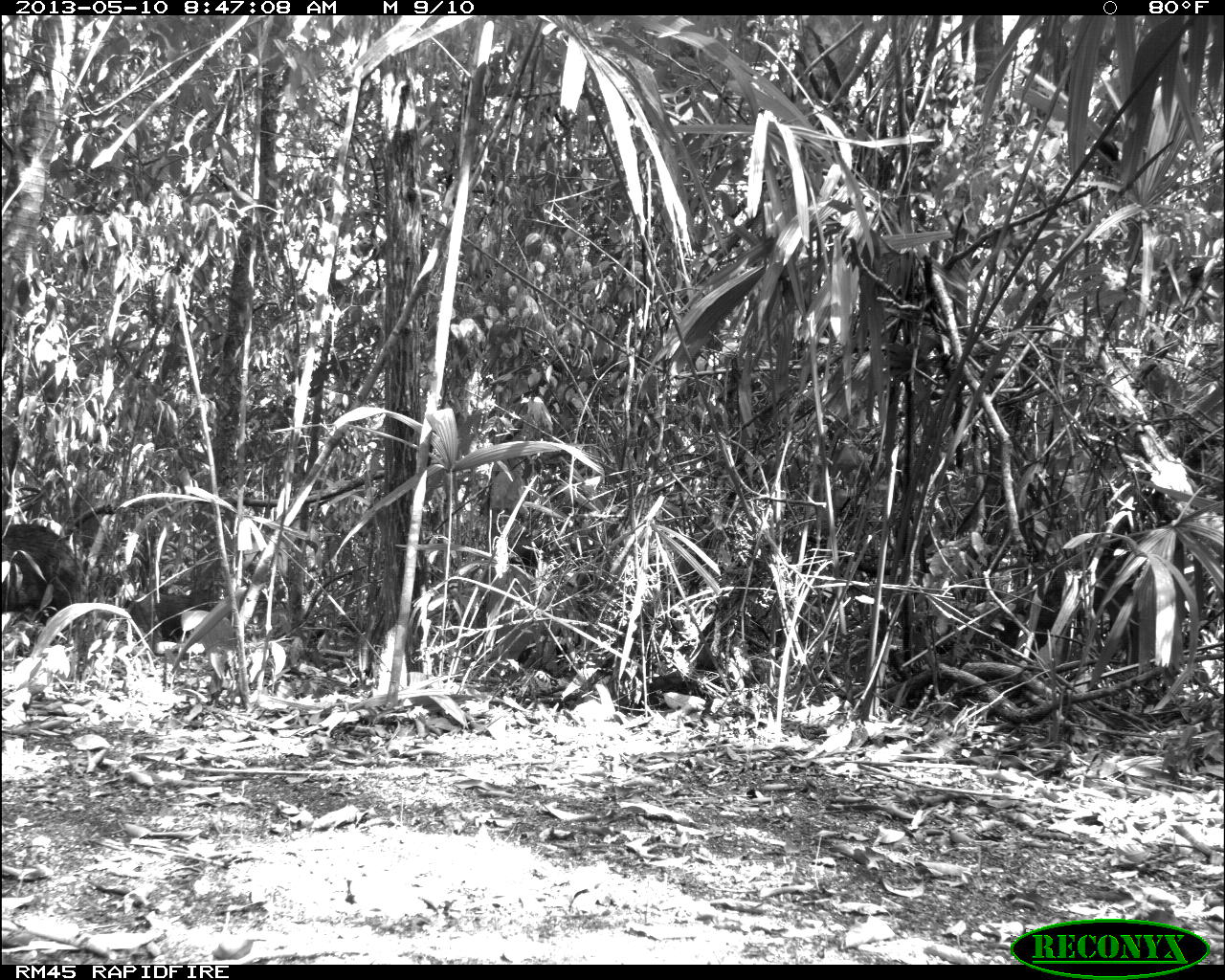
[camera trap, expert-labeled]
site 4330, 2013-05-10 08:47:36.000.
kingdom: Animalia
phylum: Chordata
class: Mammalia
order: Artiodactyla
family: Tayassuidae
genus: Tayassu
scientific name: Tayassu pecari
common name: white-lipped peccary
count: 4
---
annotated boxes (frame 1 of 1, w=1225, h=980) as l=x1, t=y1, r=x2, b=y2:
tayassu pecari: l=0, t=522, r=102, b=635; l=120, t=581, r=214, b=641